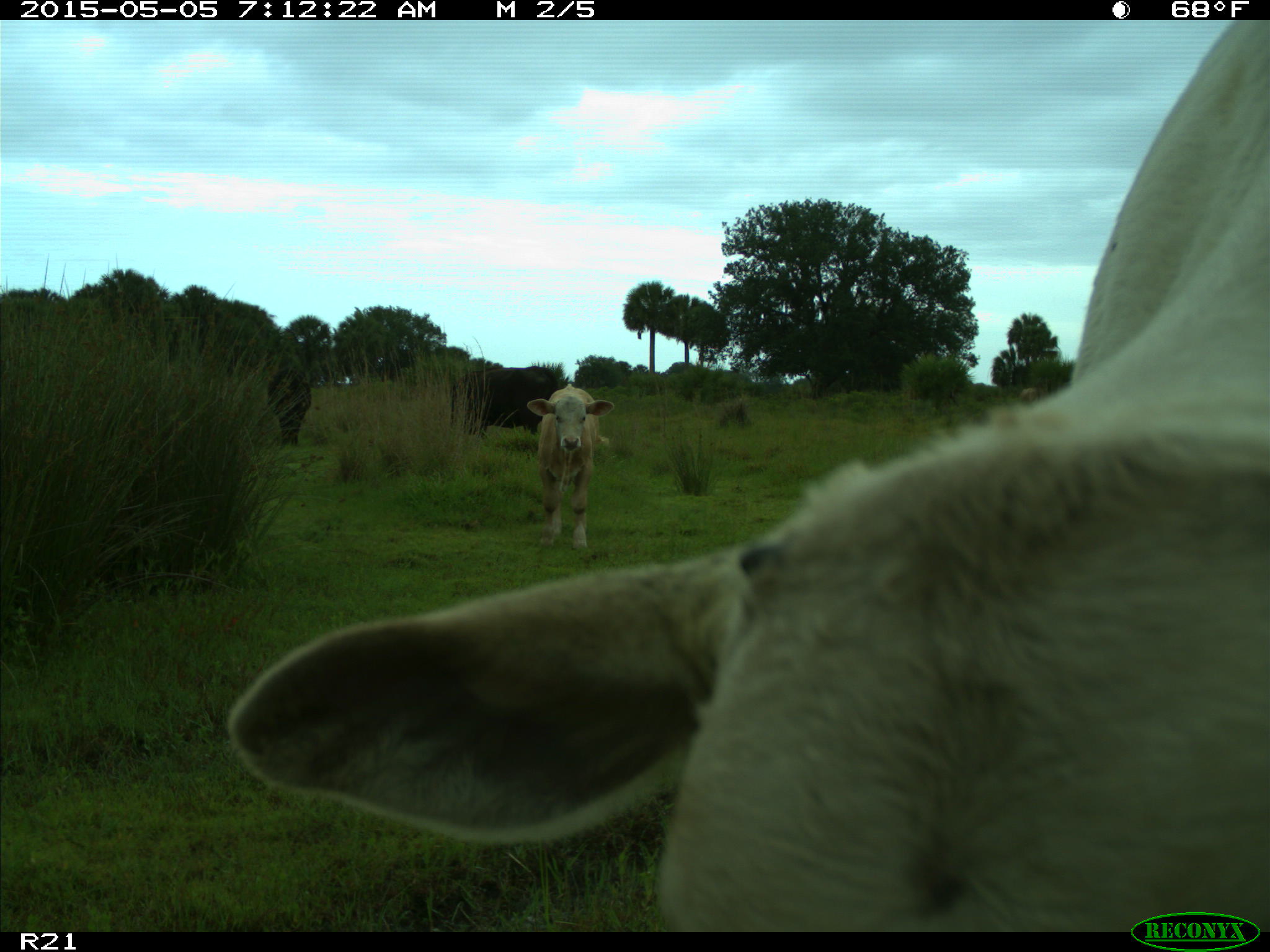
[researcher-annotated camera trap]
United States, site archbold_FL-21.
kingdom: Animalia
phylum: Chordata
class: Mammalia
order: Artiodactyla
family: Bovidae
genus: Bos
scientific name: Bos taurus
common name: domestic cow